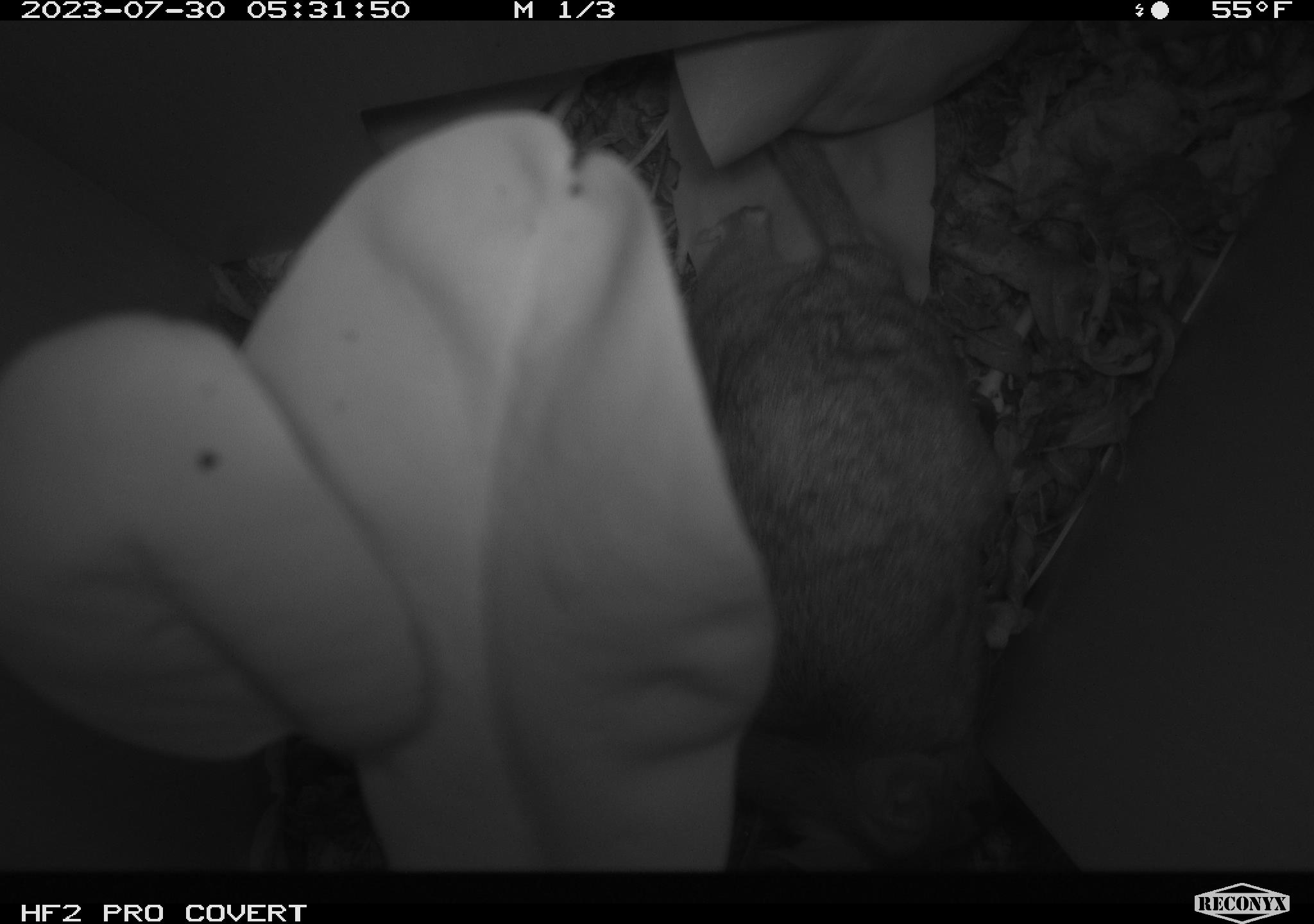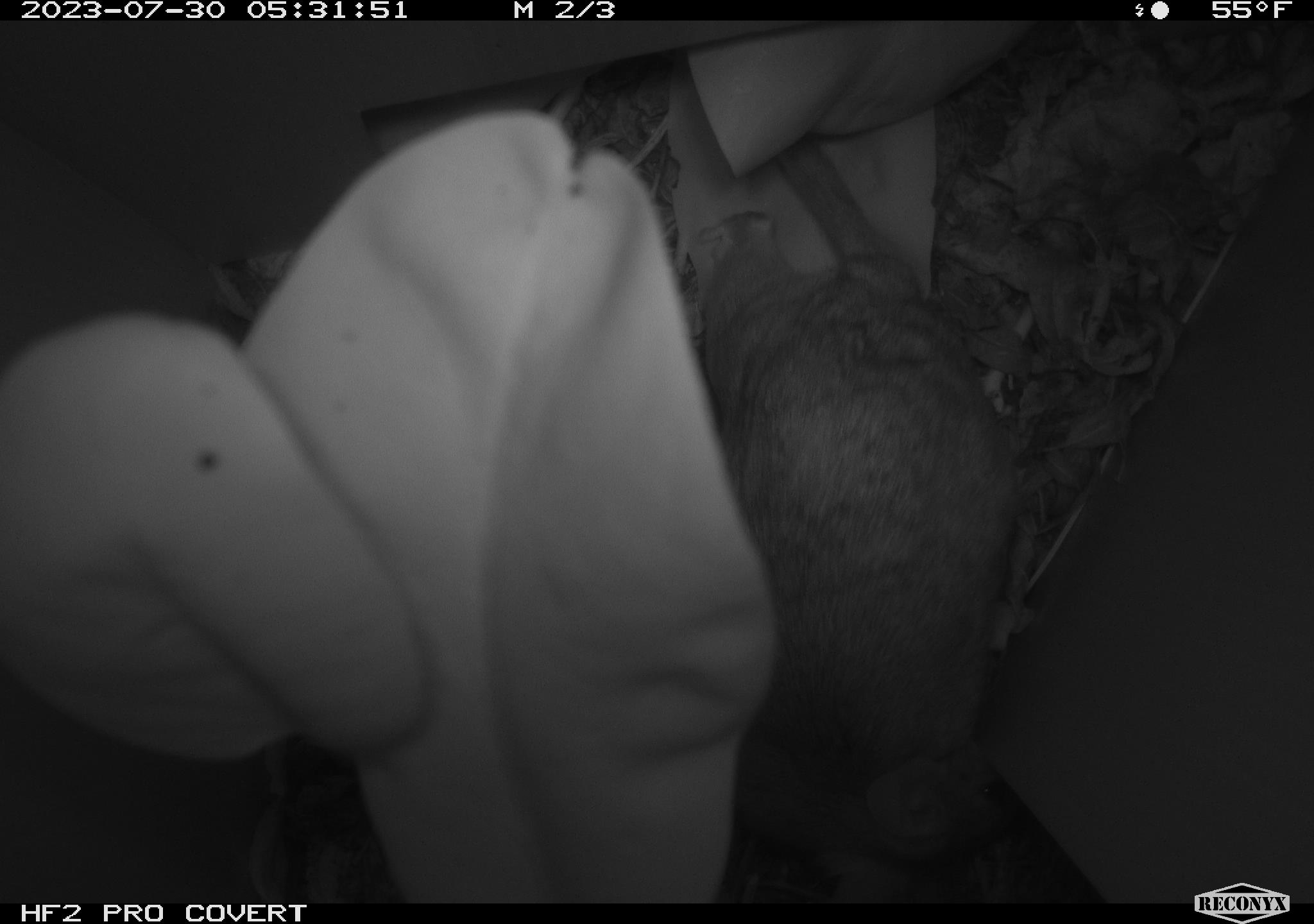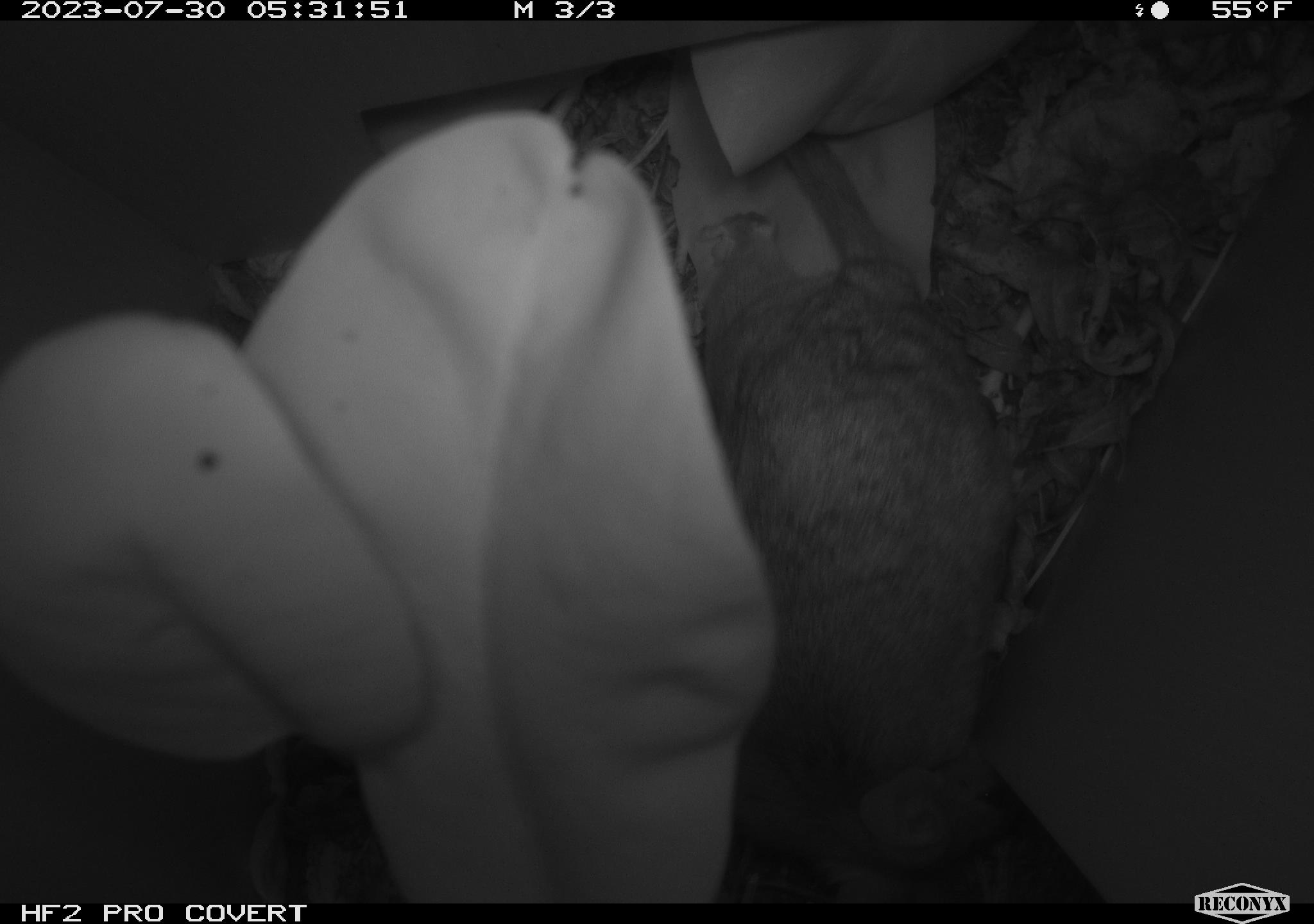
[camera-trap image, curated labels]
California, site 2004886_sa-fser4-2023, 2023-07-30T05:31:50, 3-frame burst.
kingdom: Animalia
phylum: Chordata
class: Mammalia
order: Rodentia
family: Cricetidae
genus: Neotoma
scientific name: Neotoma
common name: pack rat or woodrat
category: neotoma species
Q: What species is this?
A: Neotoma species (pack rat or woodrat) (Neotoma).